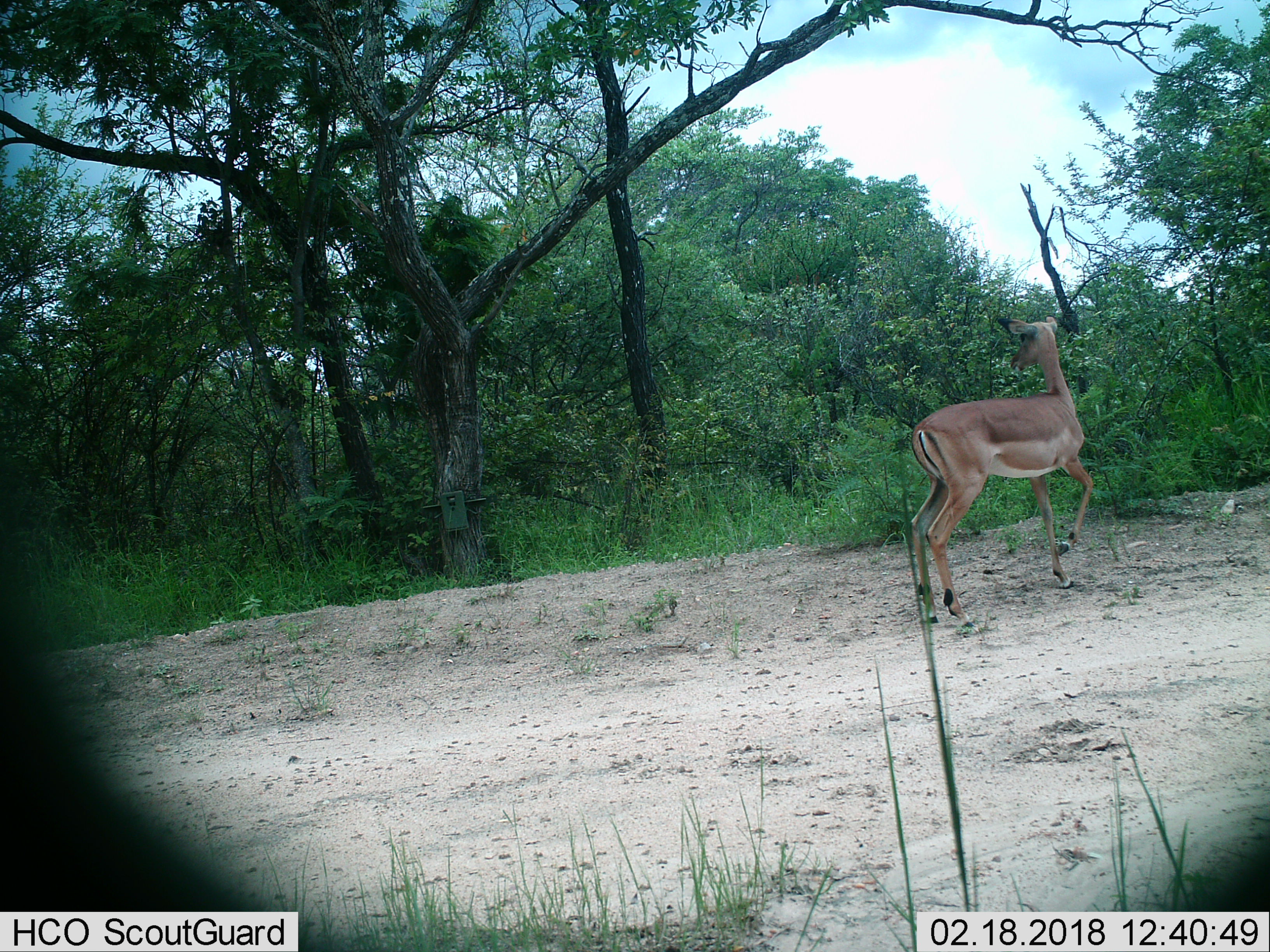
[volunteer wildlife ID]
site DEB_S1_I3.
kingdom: Animalia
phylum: Chordata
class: Mammalia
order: Artiodactyla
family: Bovidae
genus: Aepyceros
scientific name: Aepyceros melampus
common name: impala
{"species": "impala (Aepyceros melampus)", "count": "1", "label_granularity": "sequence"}